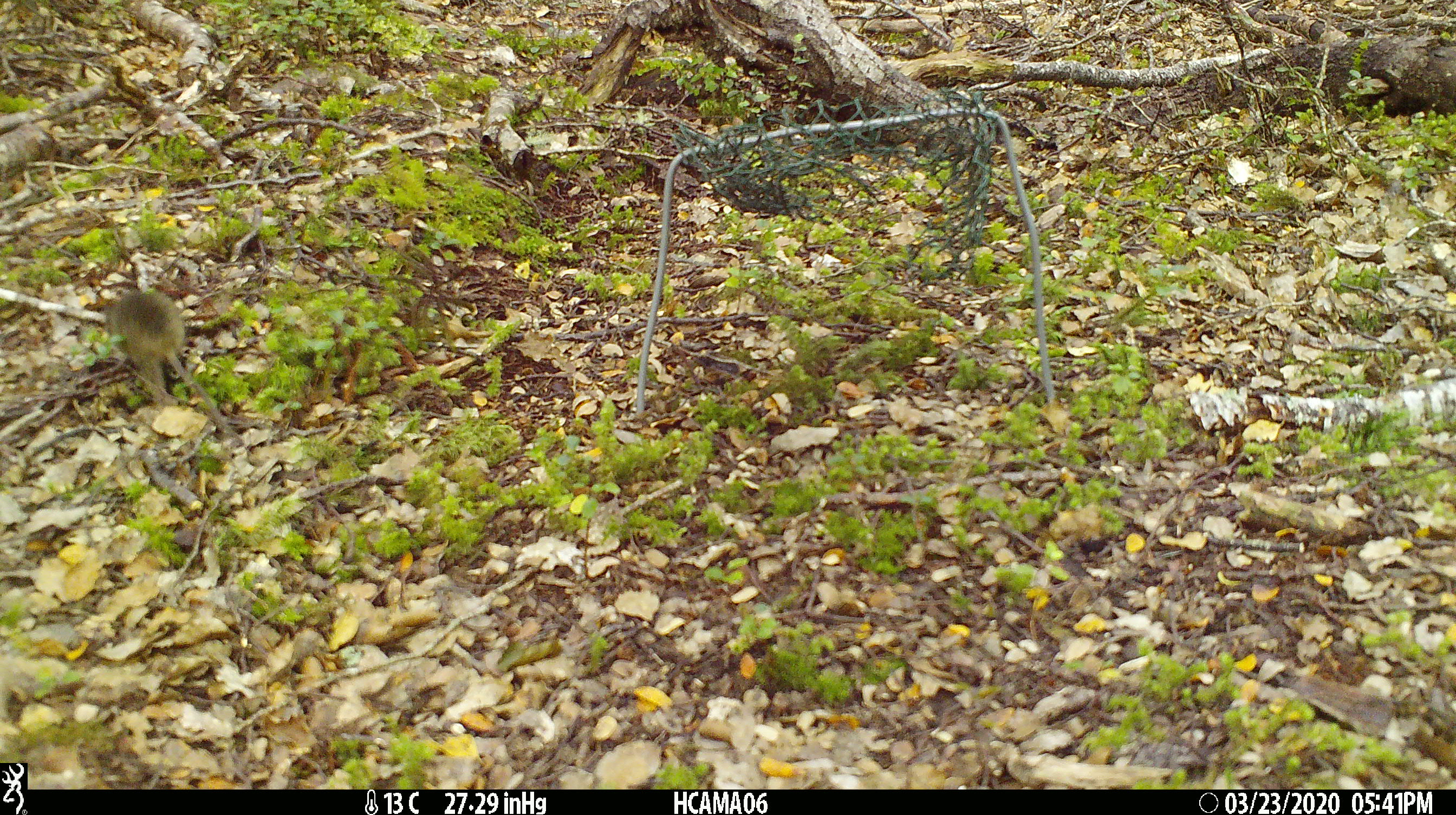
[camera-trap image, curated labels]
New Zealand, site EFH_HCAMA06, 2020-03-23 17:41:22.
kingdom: Animalia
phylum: Chordata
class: Mammalia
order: Rodentia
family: Muridae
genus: Mus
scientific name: Mus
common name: mouse